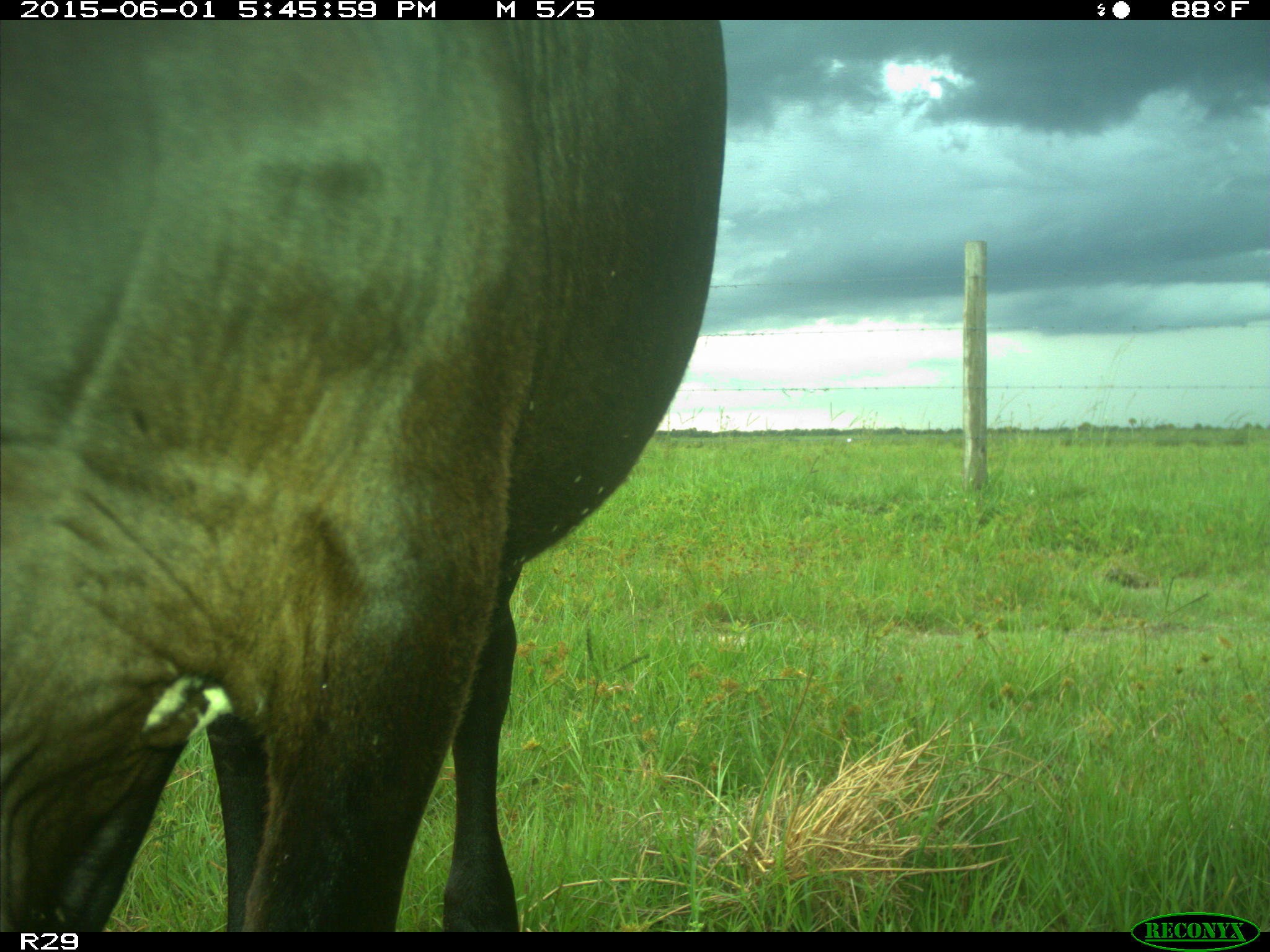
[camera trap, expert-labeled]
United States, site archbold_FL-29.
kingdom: Animalia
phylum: Chordata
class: Mammalia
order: Artiodactyla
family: Bovidae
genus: Bos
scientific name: Bos taurus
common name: domestic cow